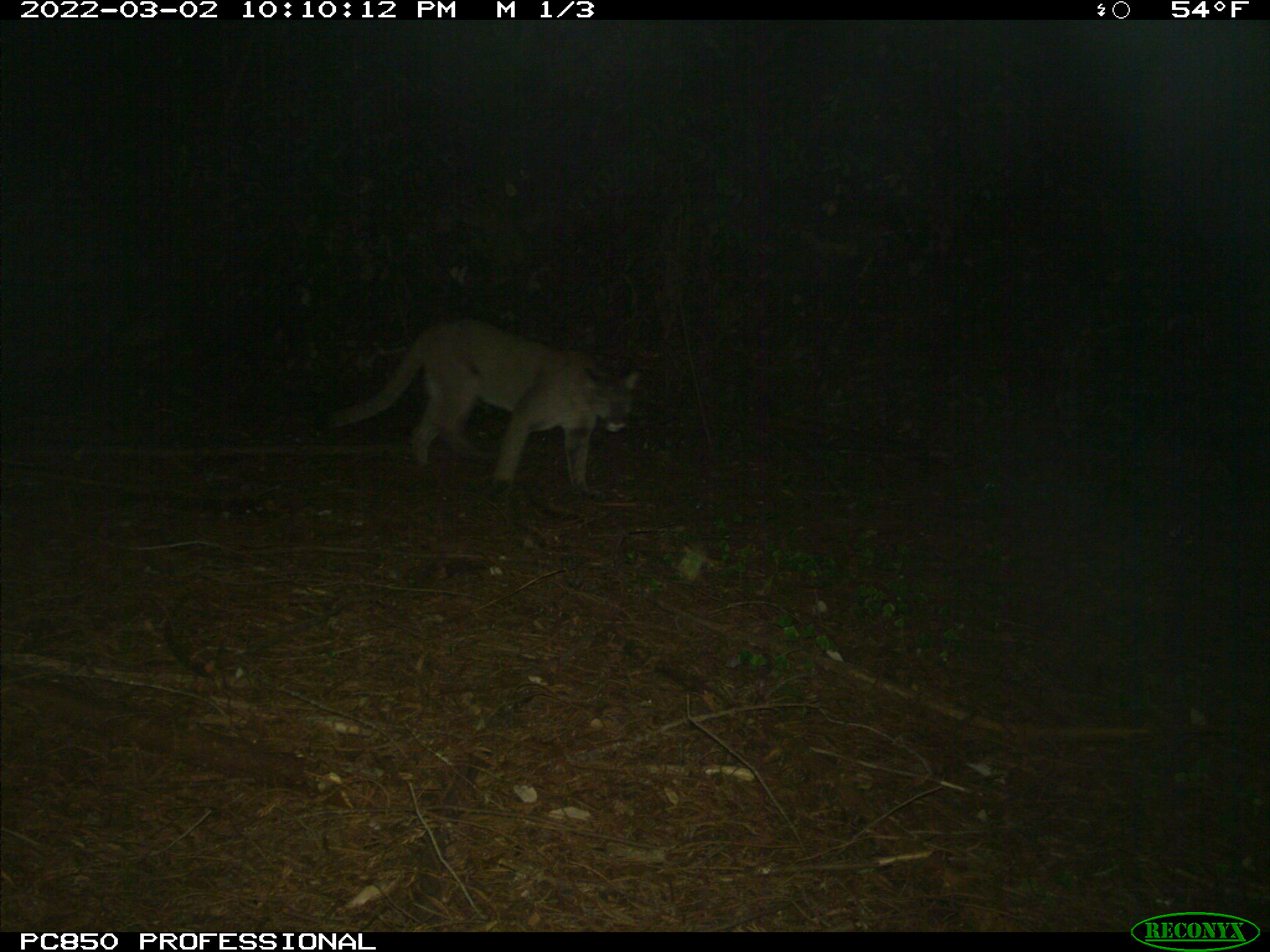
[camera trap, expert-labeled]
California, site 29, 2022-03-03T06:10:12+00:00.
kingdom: Animalia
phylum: Chordata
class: Mammalia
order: Carnivora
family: Felidae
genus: Puma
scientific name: Puma concolor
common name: puma